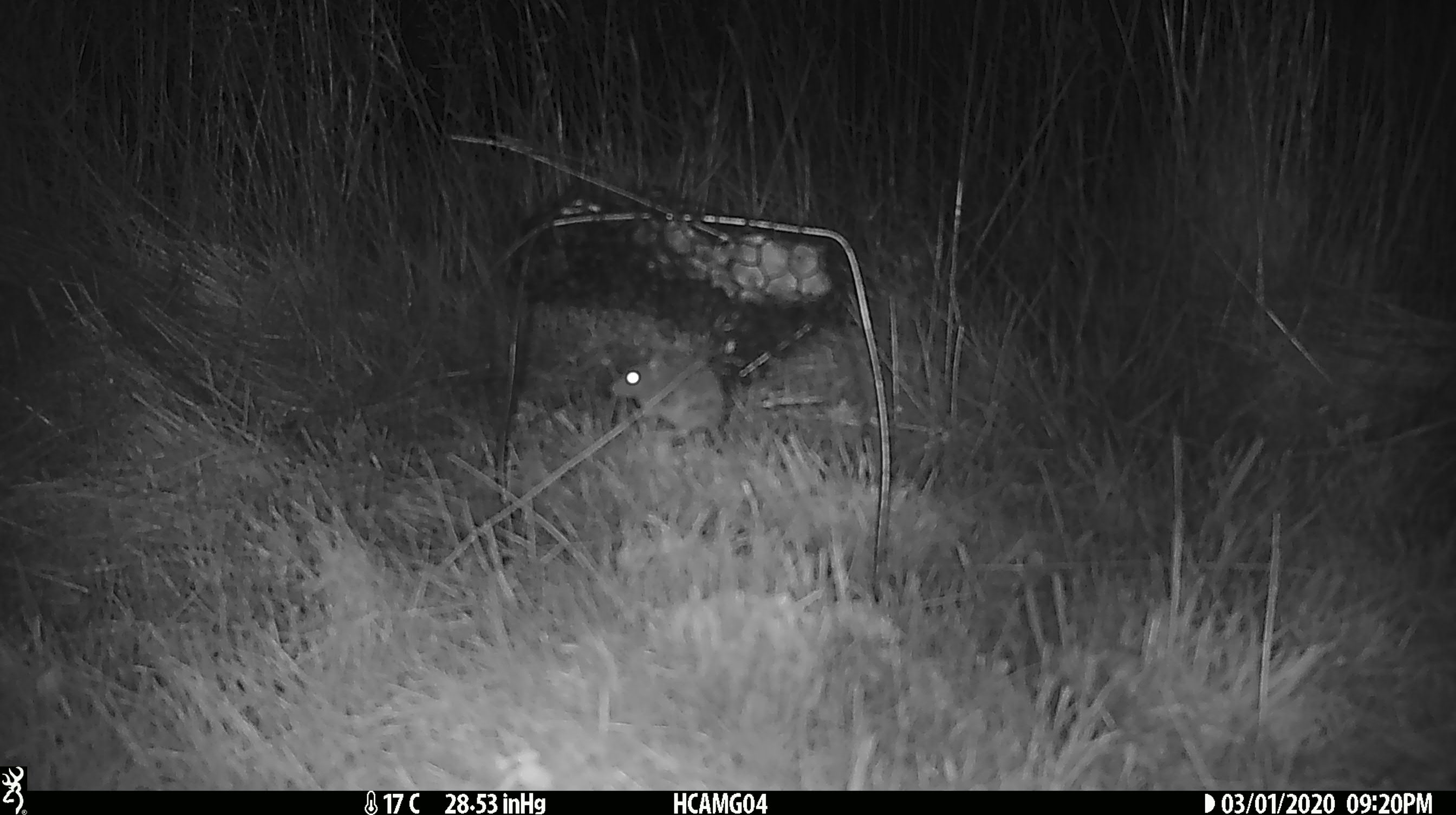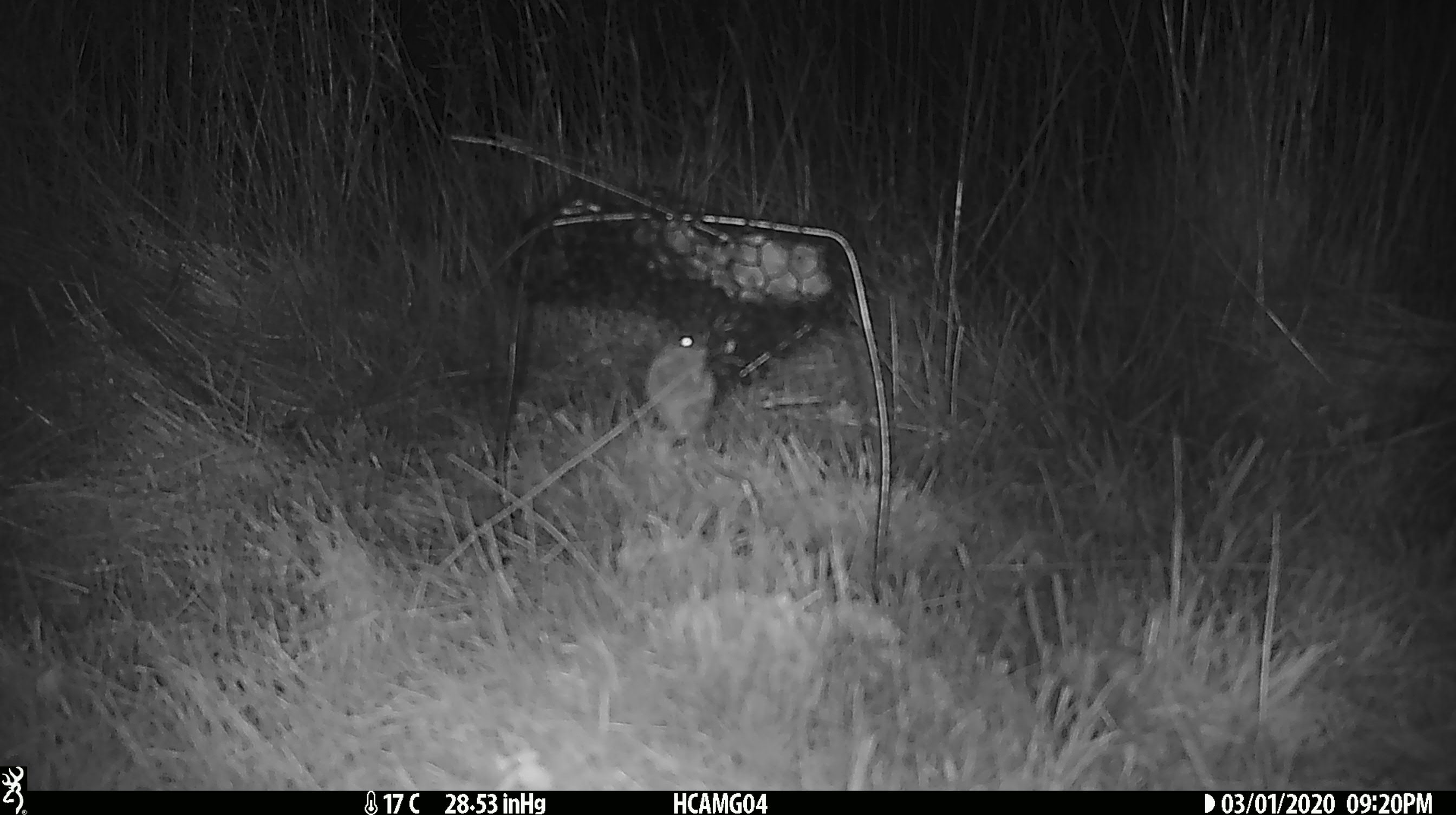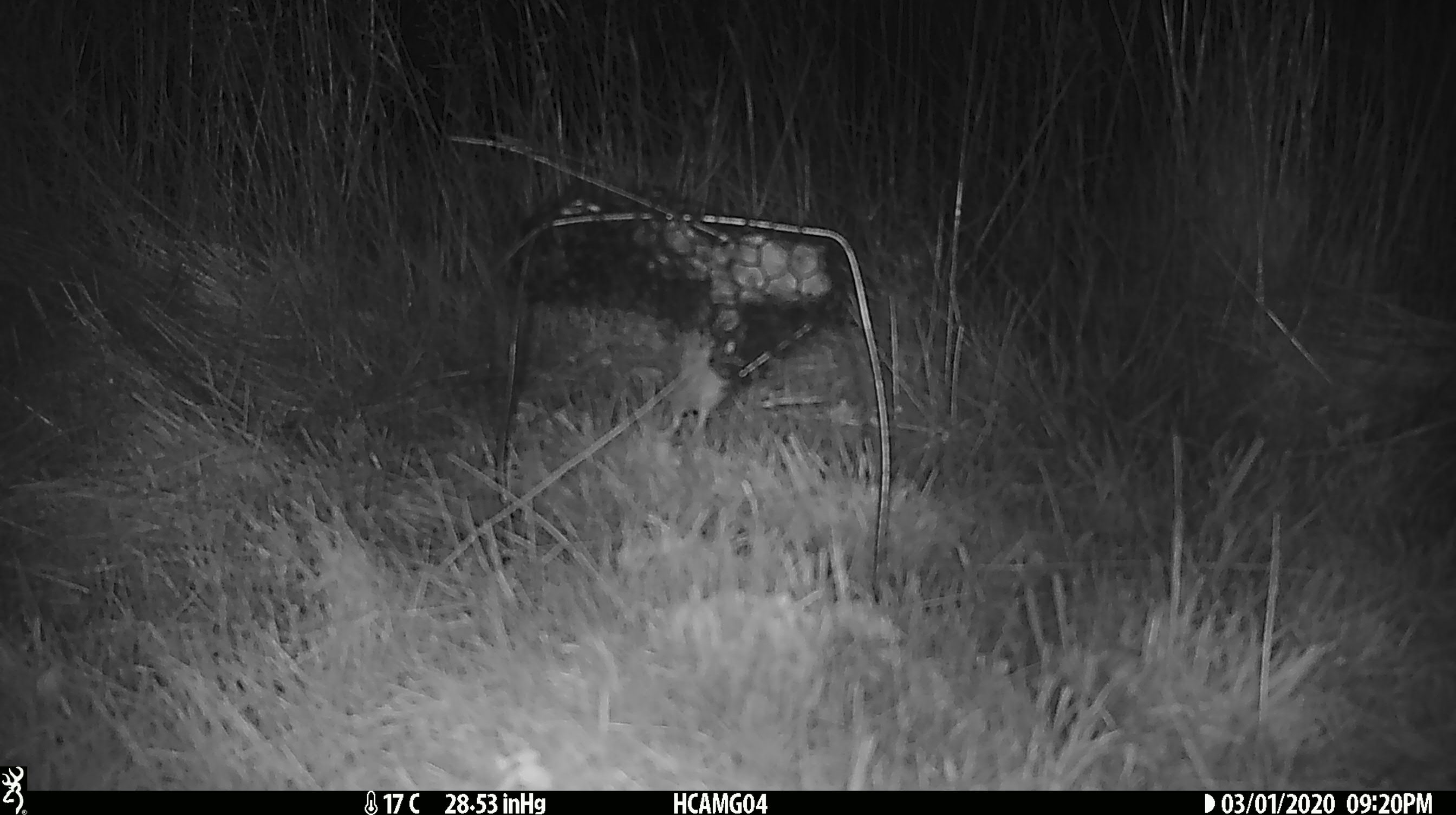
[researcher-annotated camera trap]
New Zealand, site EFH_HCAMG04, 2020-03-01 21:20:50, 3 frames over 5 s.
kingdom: Animalia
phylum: Chordata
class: Mammalia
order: Rodentia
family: Muridae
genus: Mus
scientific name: Mus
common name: mouse